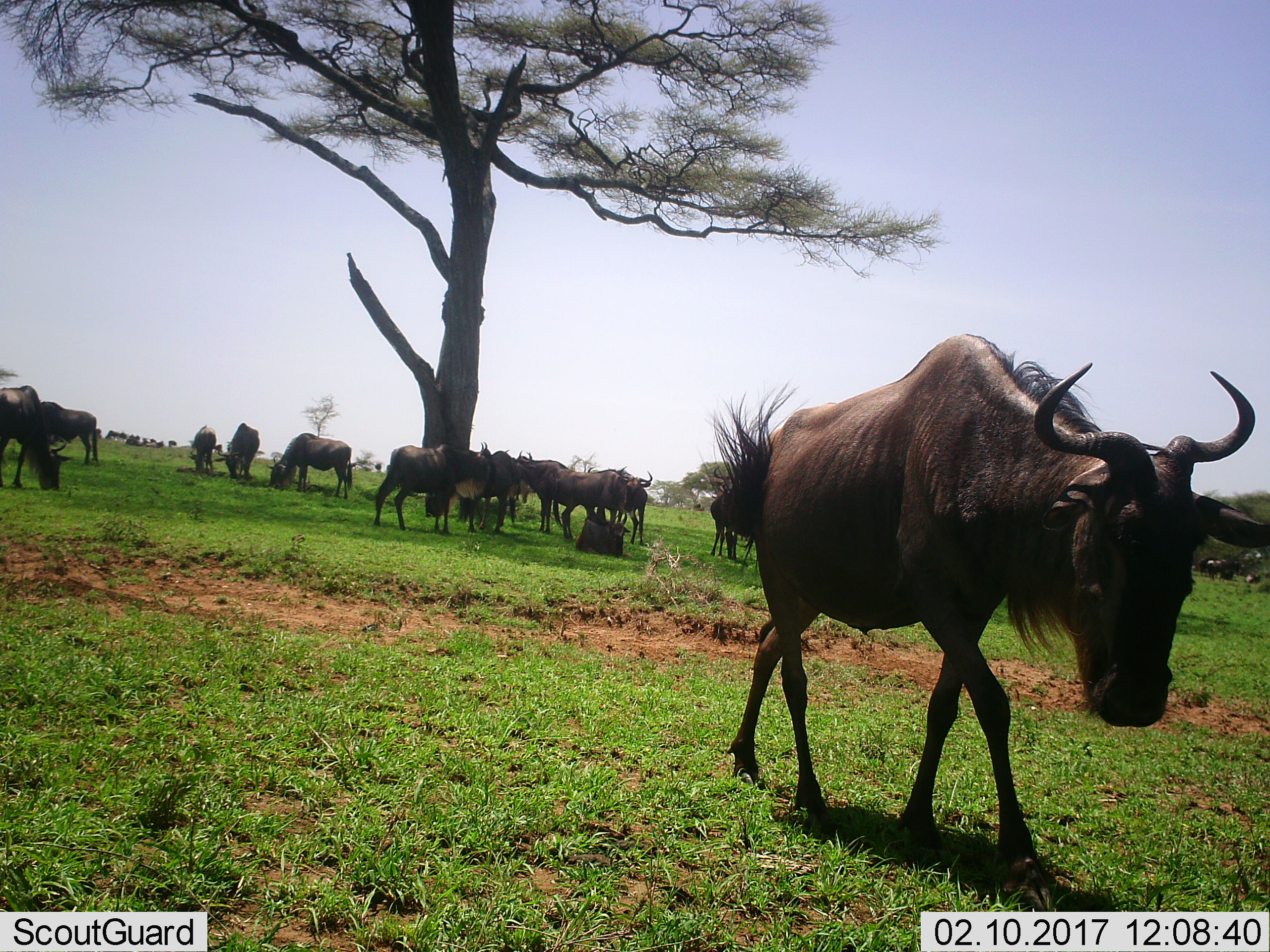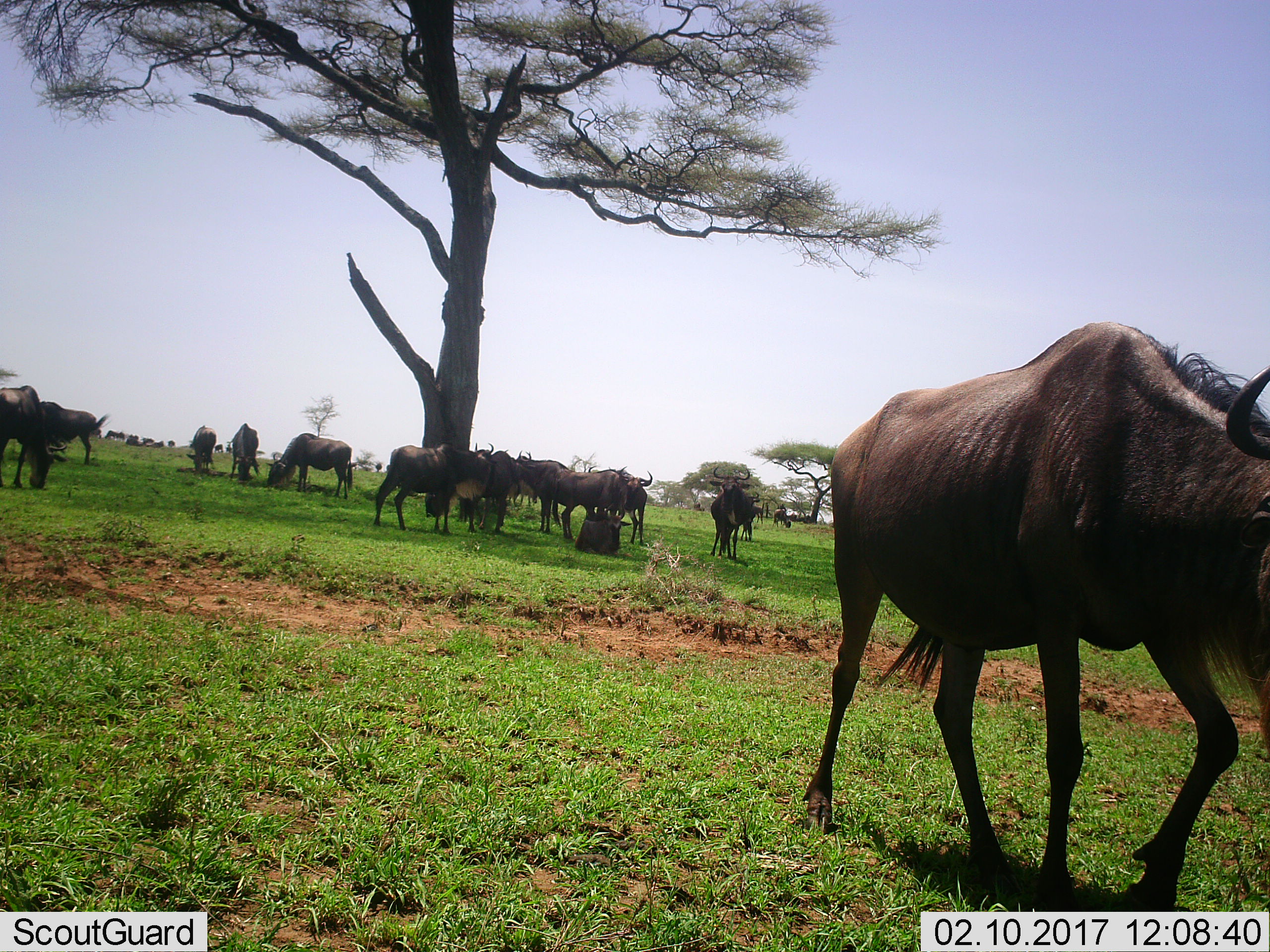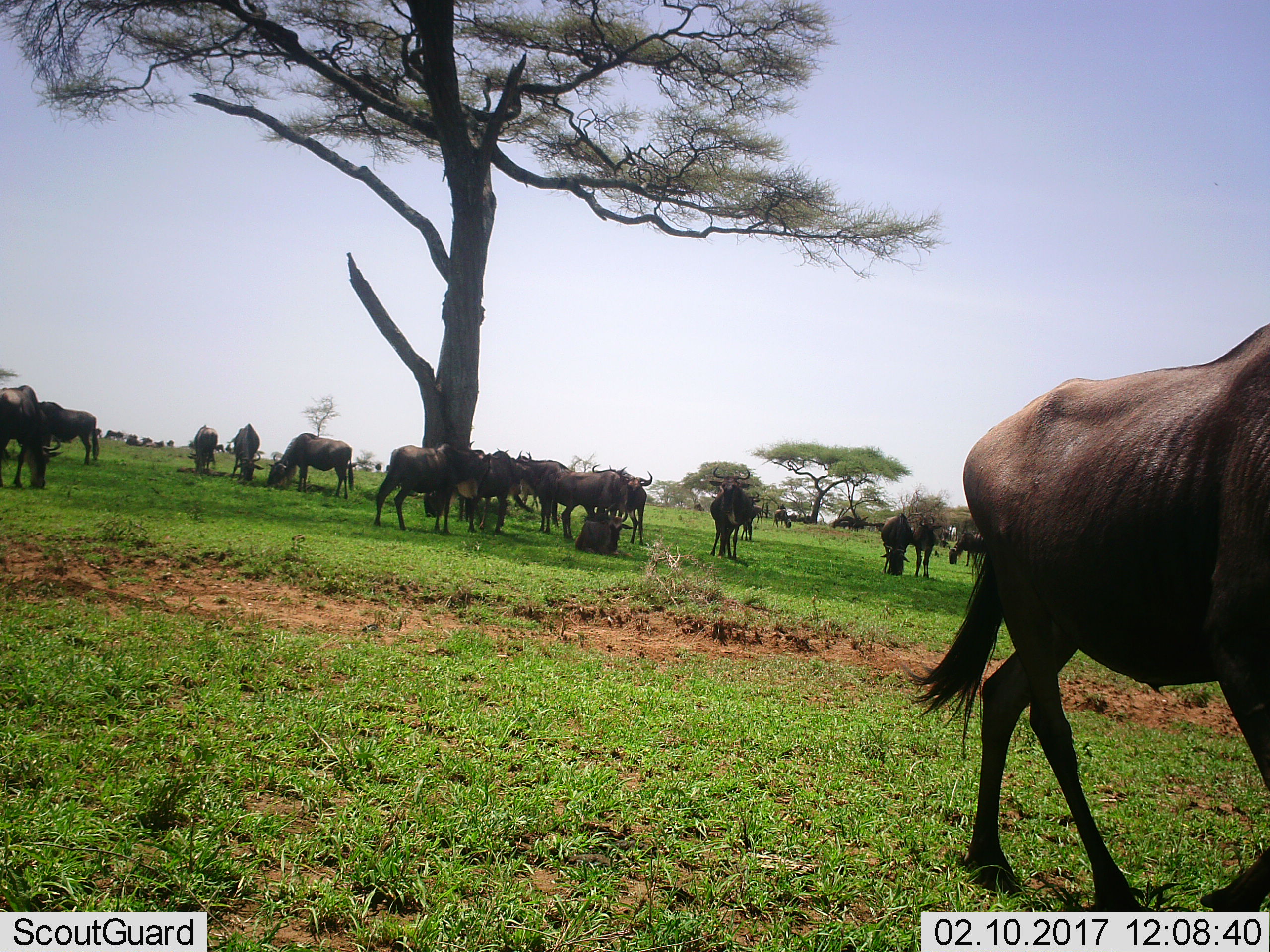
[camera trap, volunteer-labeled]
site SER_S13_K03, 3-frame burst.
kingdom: Animalia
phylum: Chordata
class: Mammalia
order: Artiodactyla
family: Bovidae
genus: Connochaetes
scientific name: Connochaetes taurinus taurinus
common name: blue wildebeest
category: wildebeestblue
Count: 11-50.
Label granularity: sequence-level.